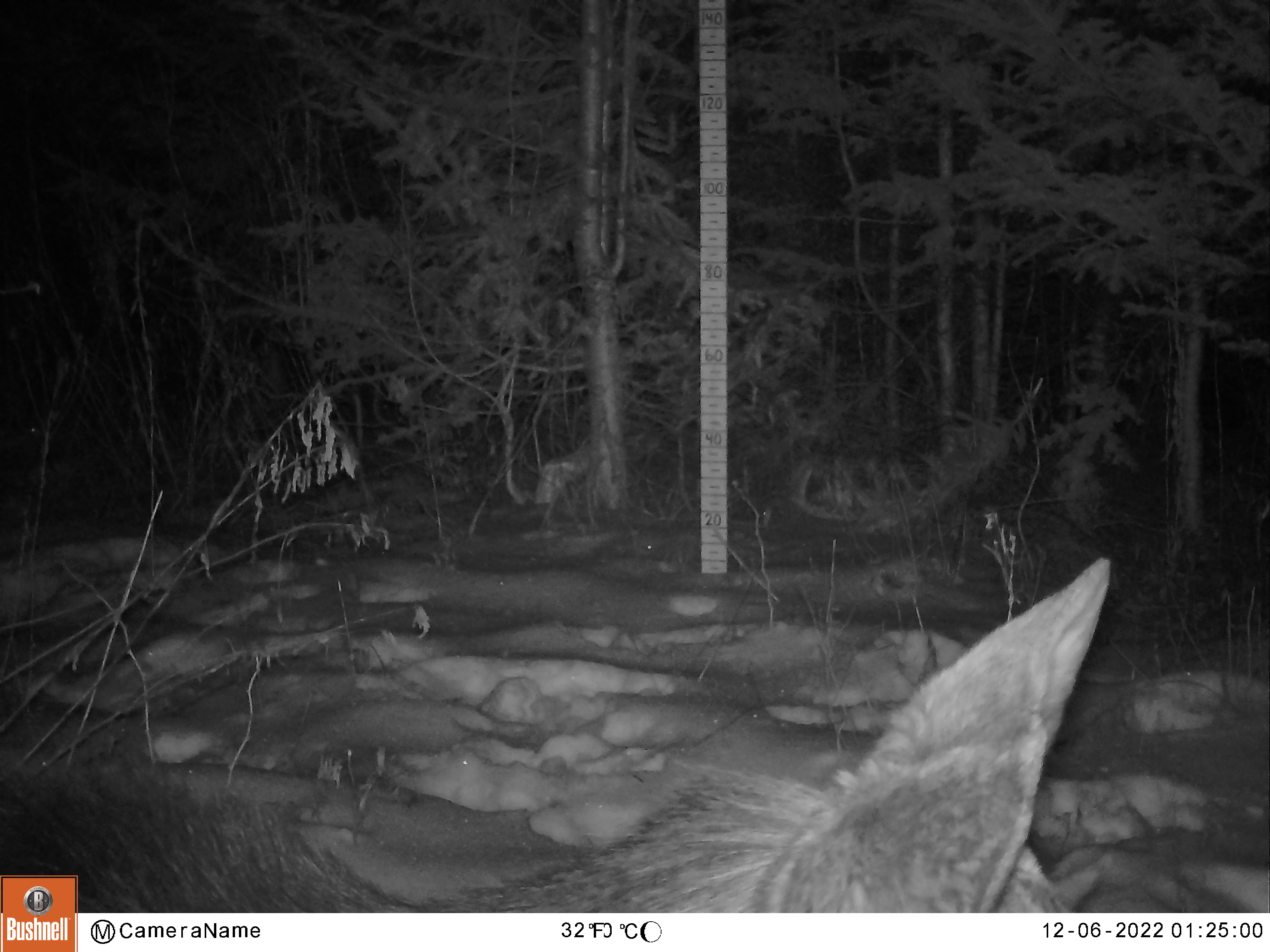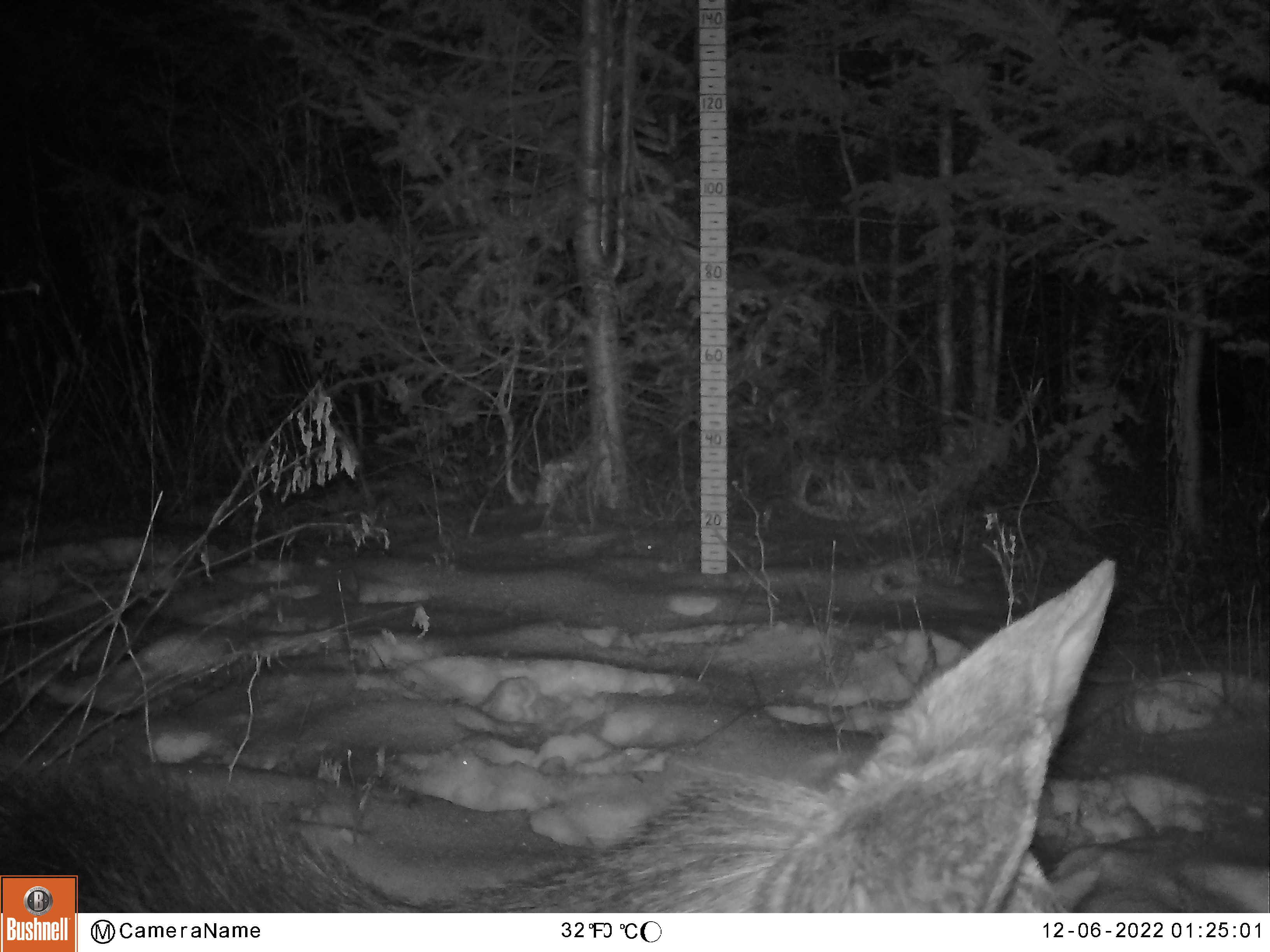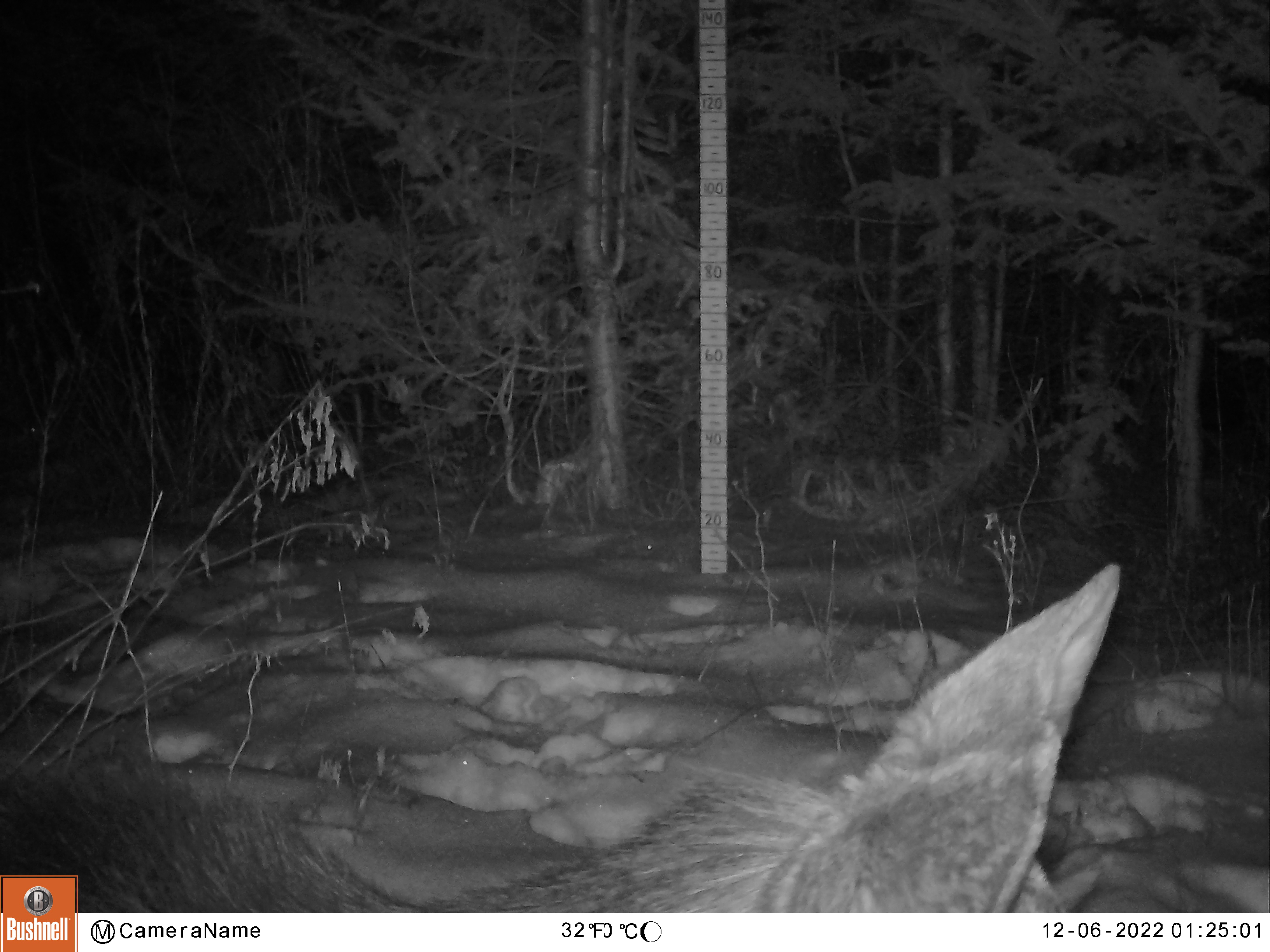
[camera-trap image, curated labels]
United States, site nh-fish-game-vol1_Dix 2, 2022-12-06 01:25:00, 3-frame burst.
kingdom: Animalia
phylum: Chordata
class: Mammalia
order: Artiodactyla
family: Cervidae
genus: Alces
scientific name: Alces alces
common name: moose